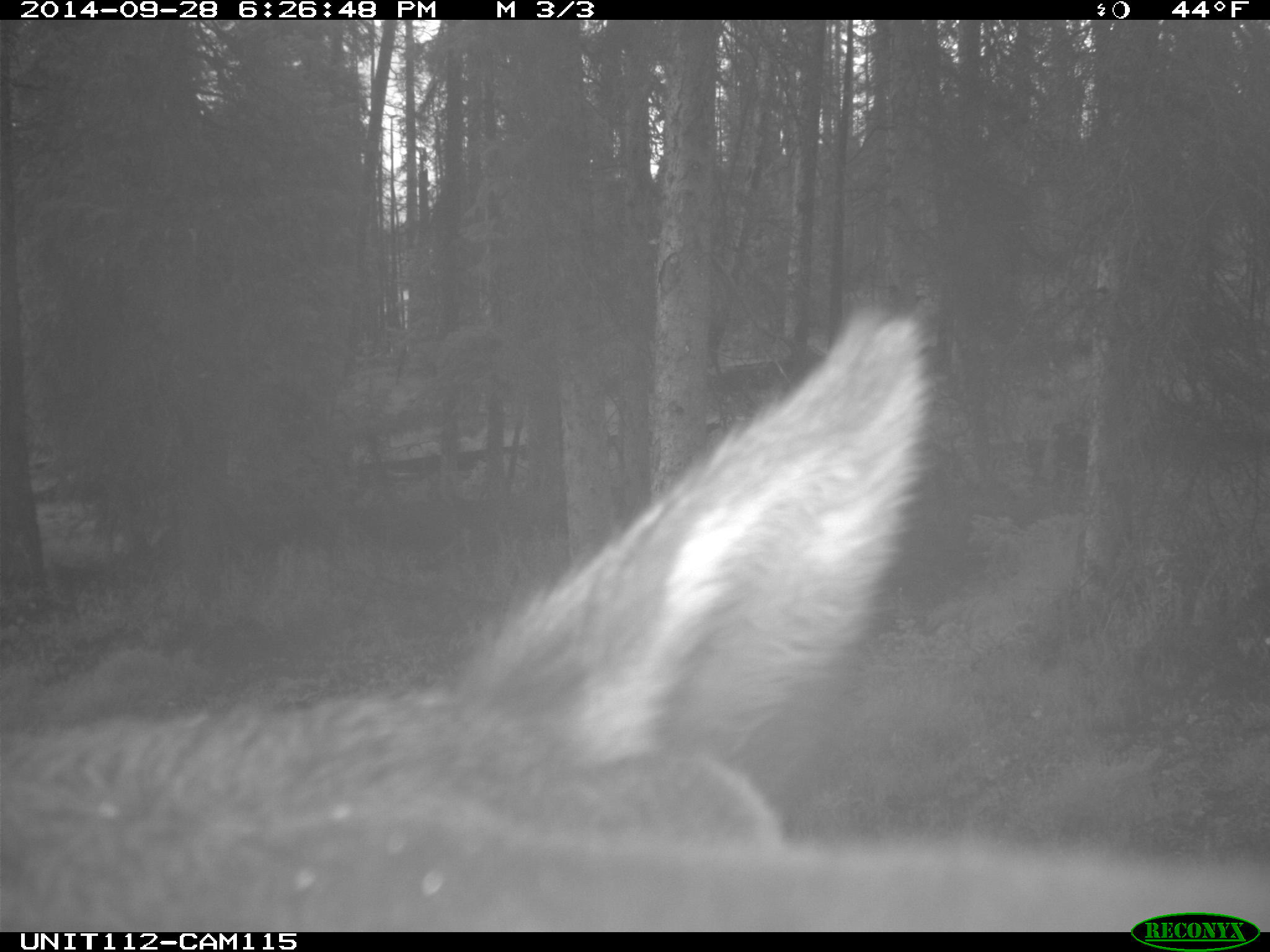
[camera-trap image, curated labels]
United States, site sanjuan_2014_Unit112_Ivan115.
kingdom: Animalia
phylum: Chordata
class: Mammalia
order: Artiodactyla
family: Cervidae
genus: Cervus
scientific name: Cervus elaphus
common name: red deer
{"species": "Cervus elaphus (red deer)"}